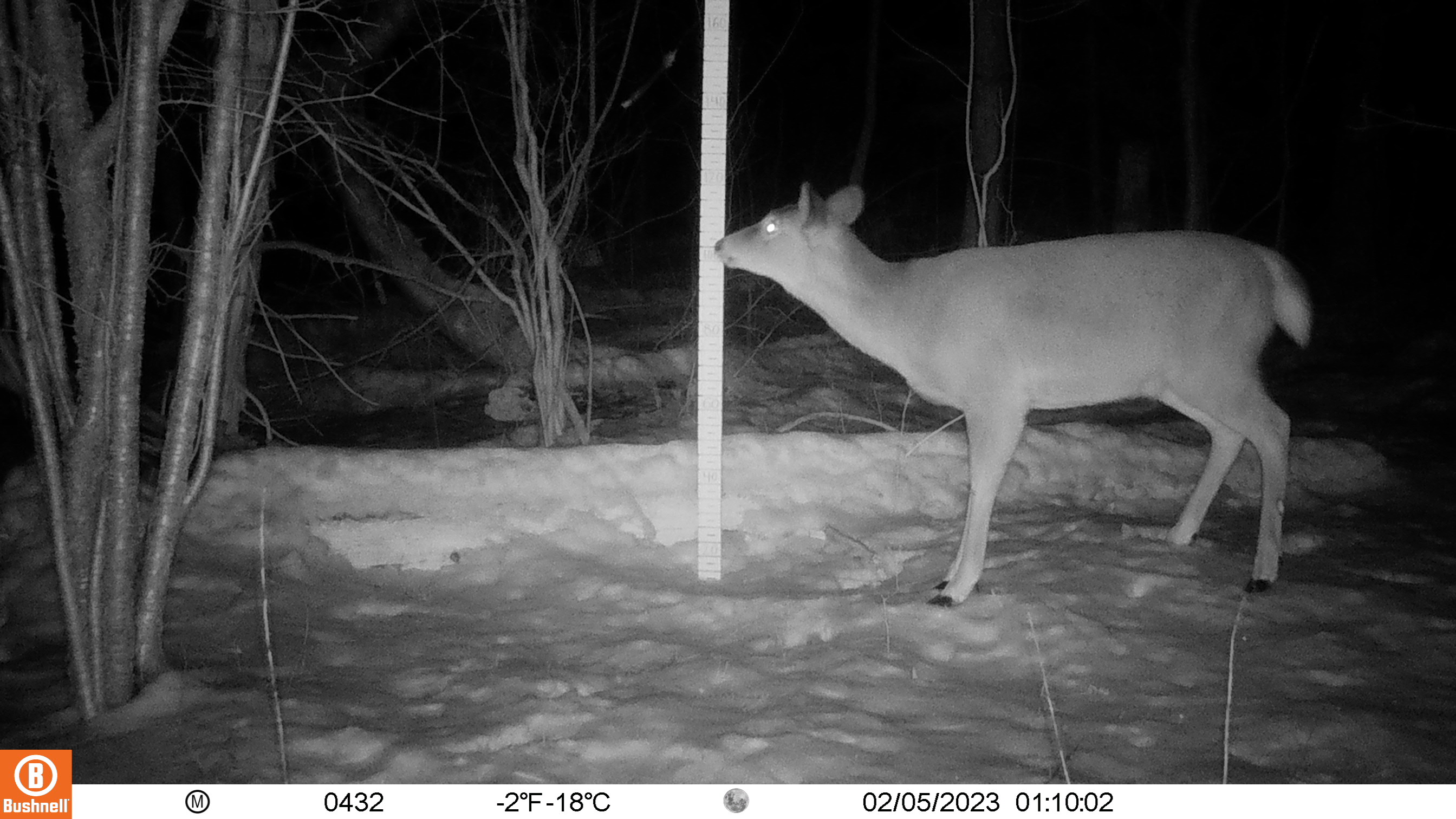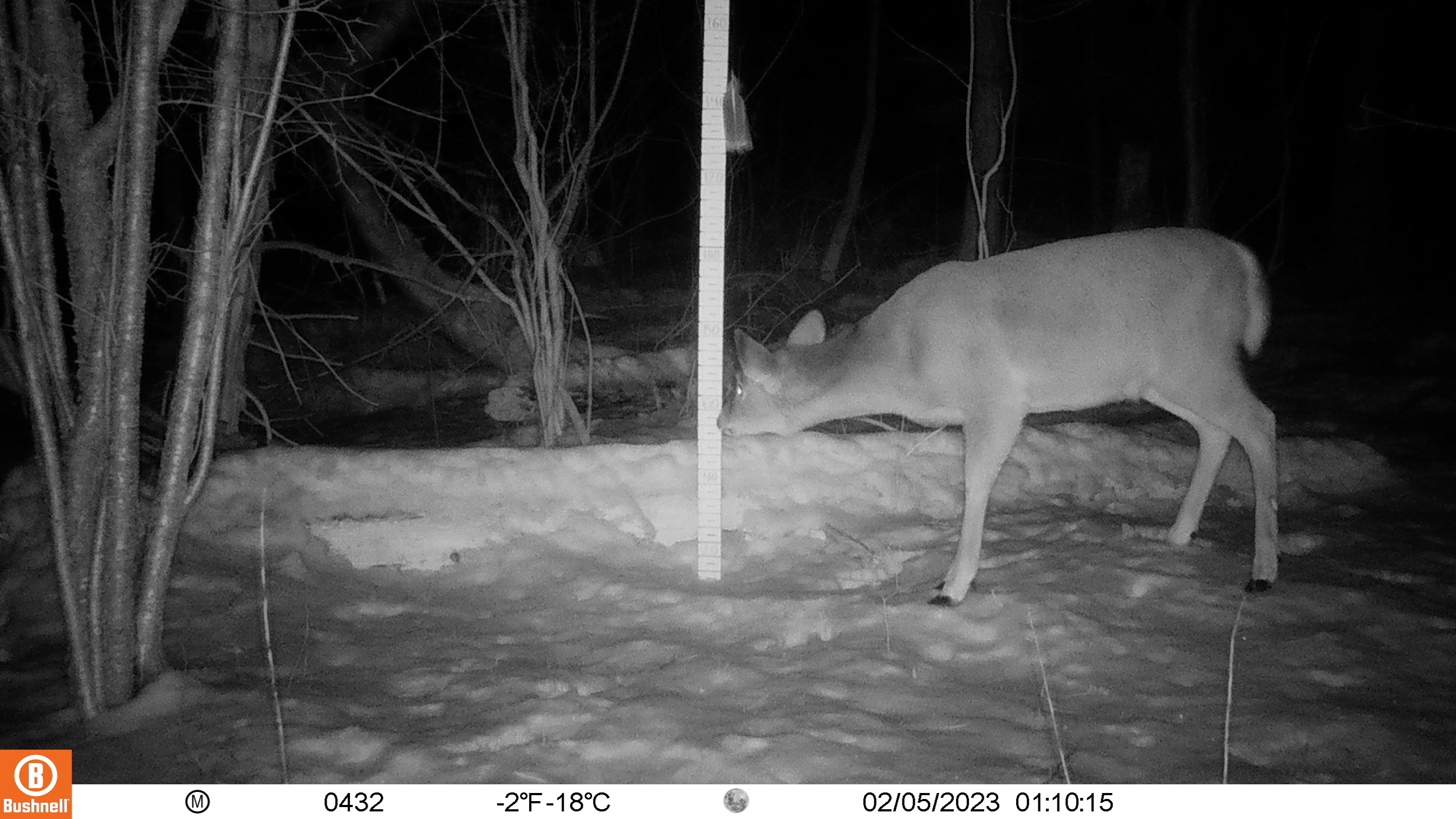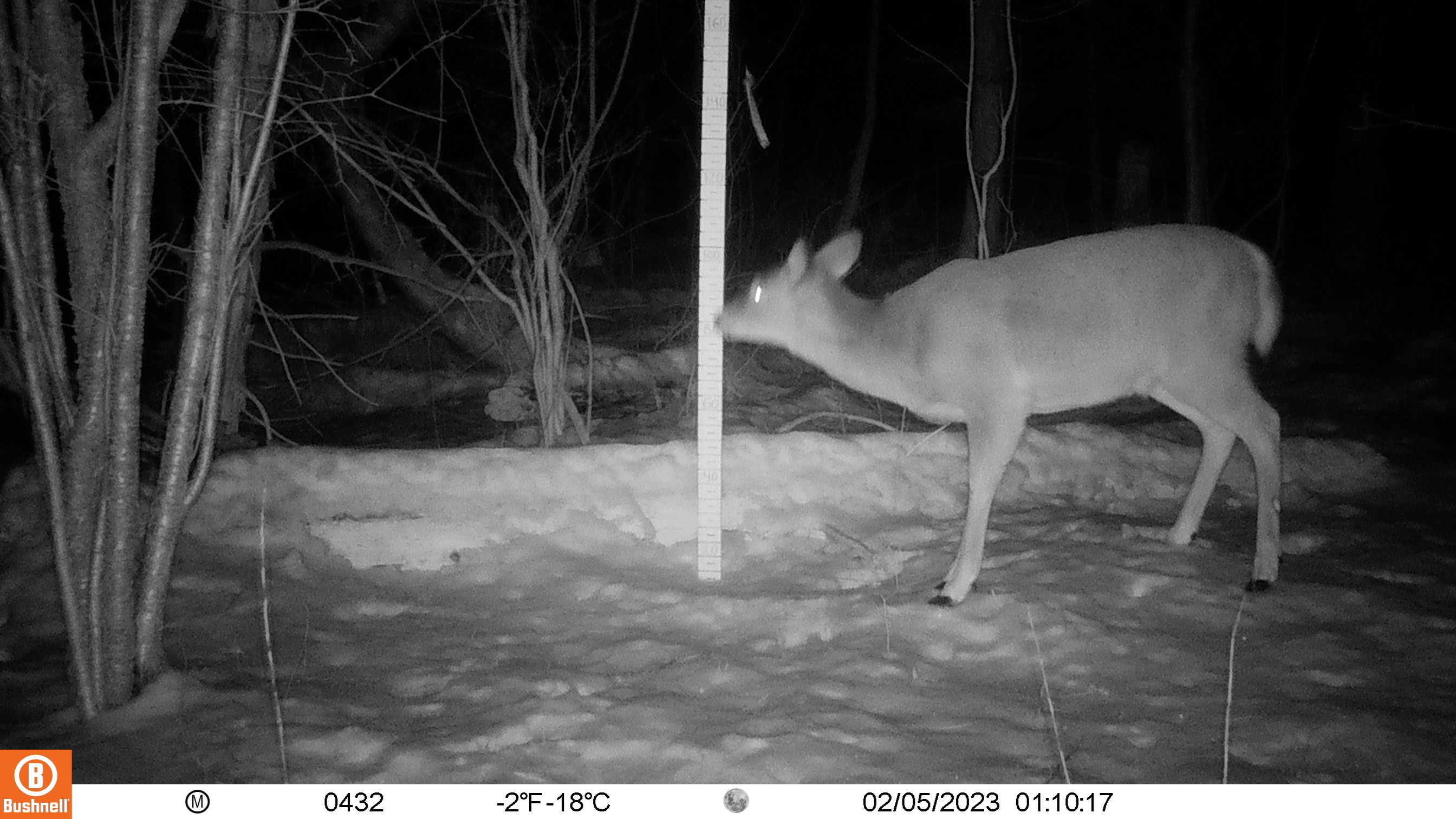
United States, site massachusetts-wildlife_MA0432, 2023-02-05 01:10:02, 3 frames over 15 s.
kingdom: Animalia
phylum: Chordata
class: Mammalia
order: Artiodactyla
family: Cervidae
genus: Odocoileus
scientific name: Odocoileus virginianus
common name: white-tailed deer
White-tailed deer (Odocoileus virginianus).